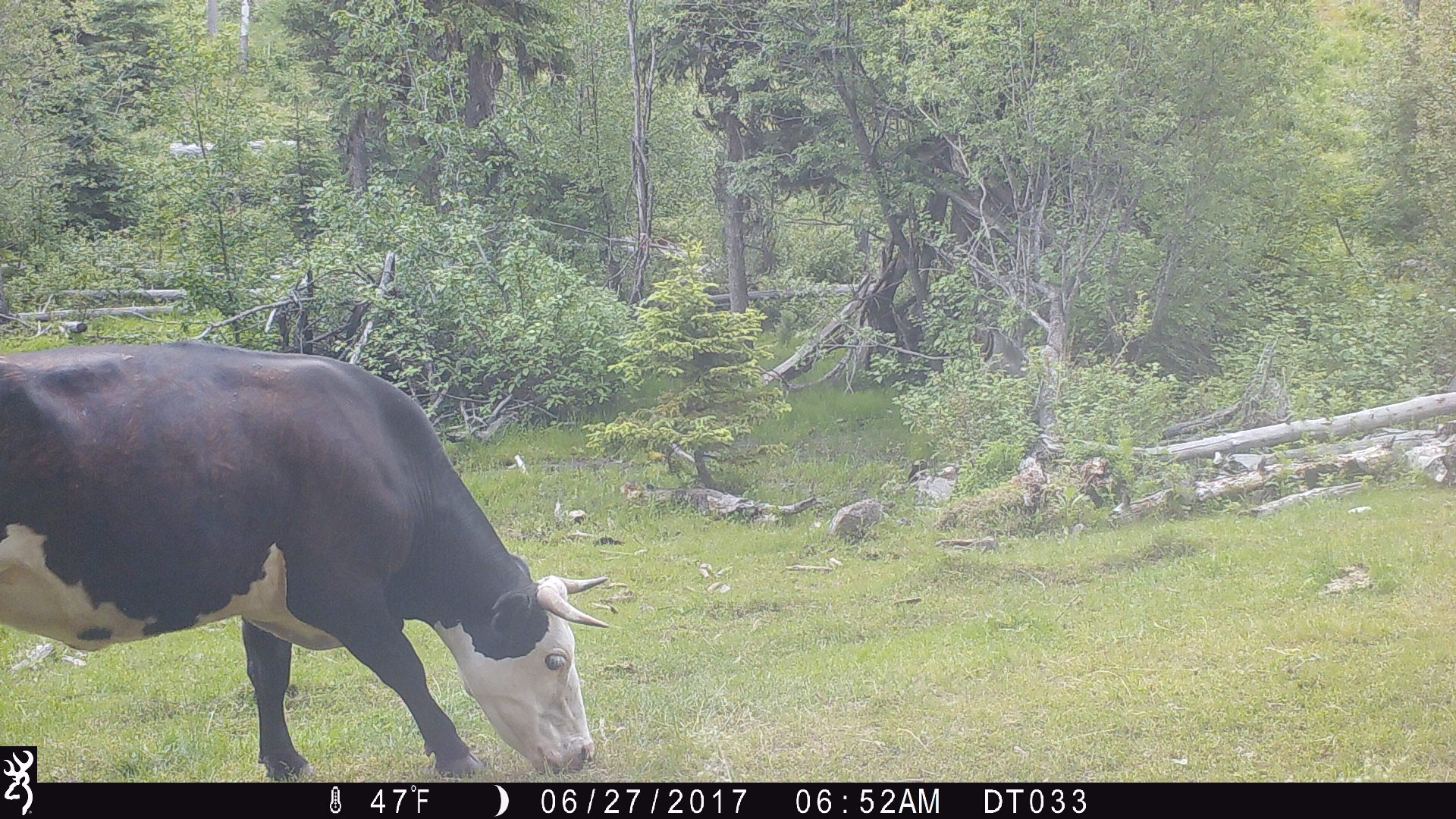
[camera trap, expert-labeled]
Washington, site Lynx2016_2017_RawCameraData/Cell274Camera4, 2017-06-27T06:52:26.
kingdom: Animalia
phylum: Chordata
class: Mammalia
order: Artiodactyla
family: Bovidae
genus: Bos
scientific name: Bos taurus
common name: domestic cattle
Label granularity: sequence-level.